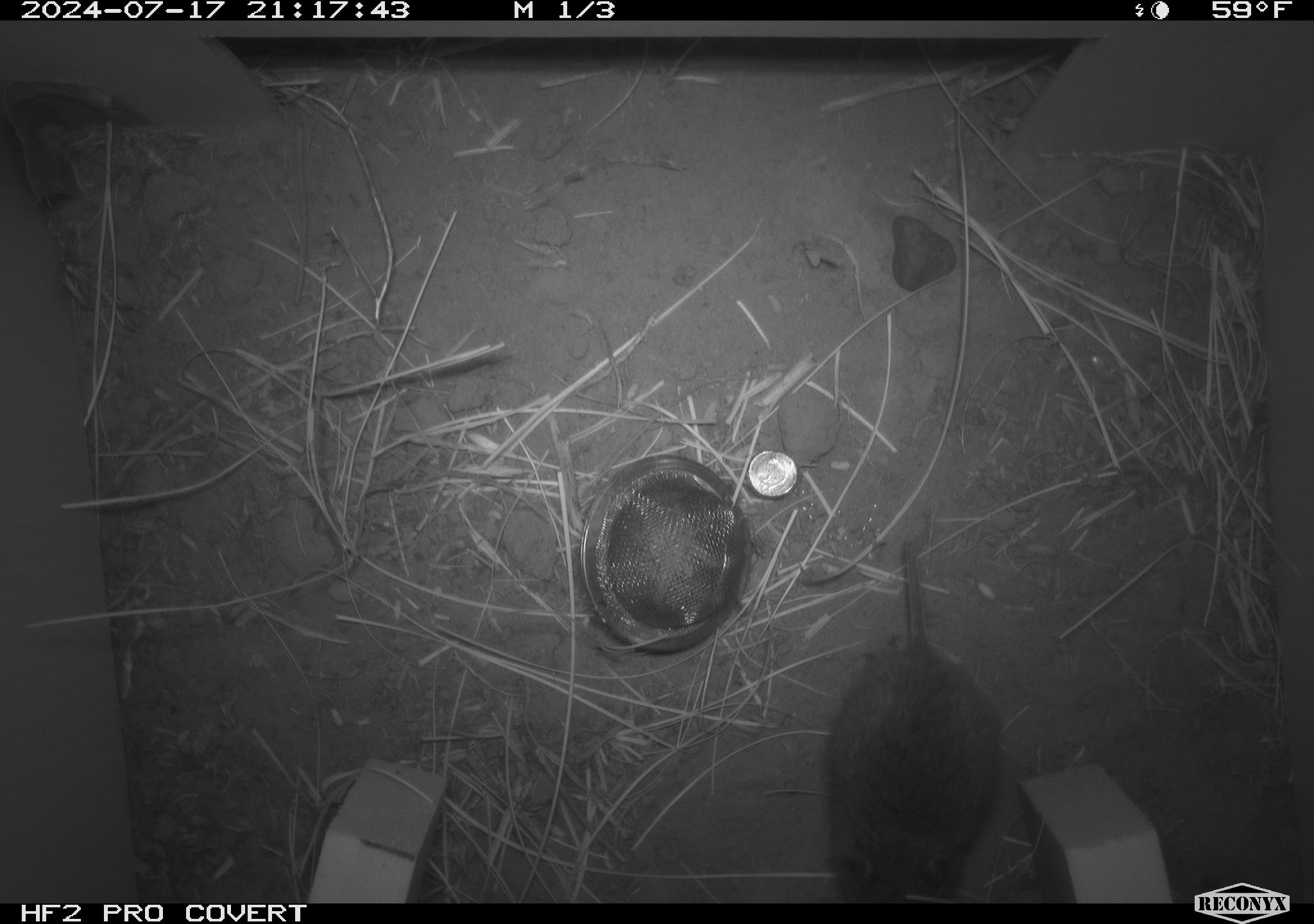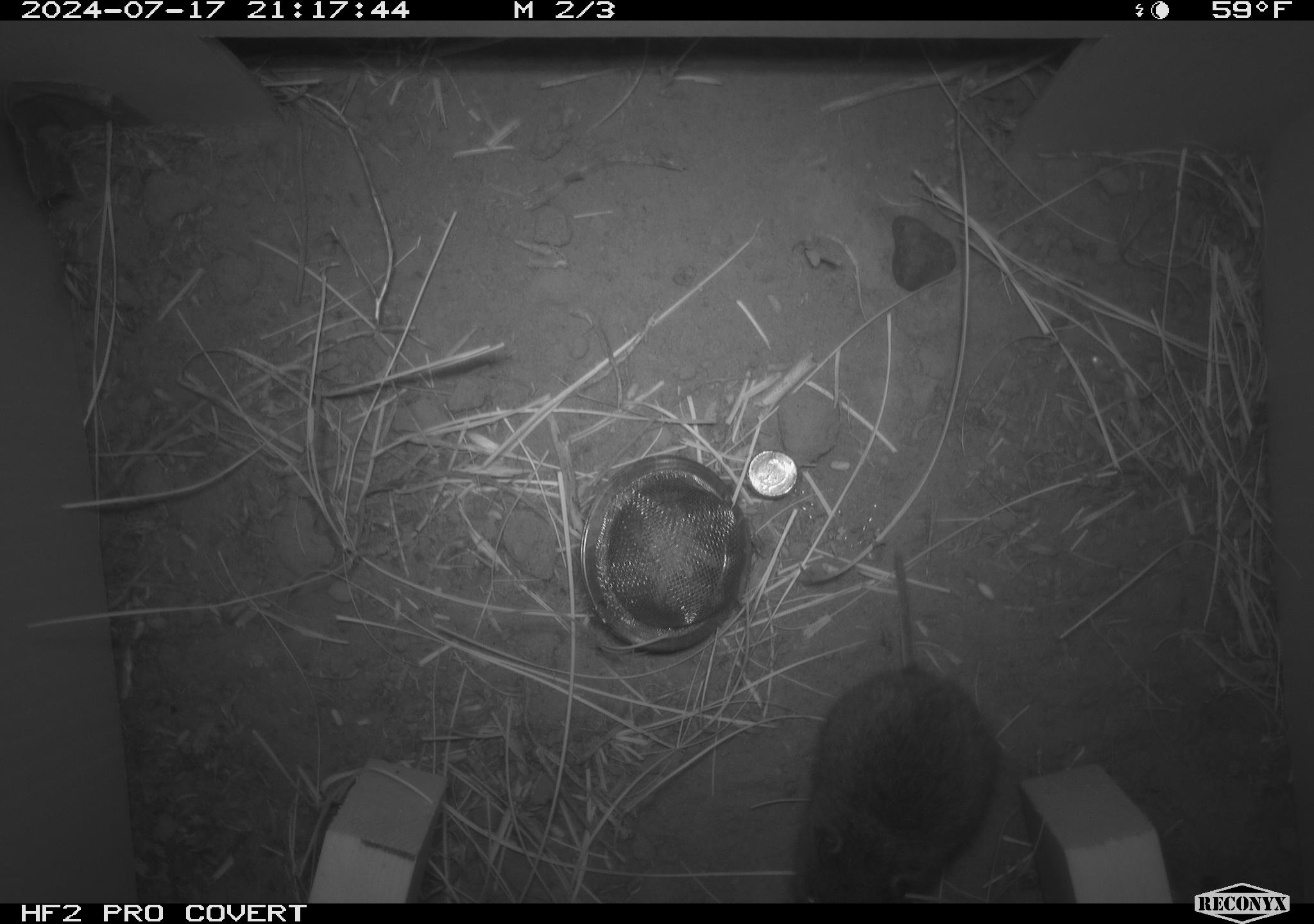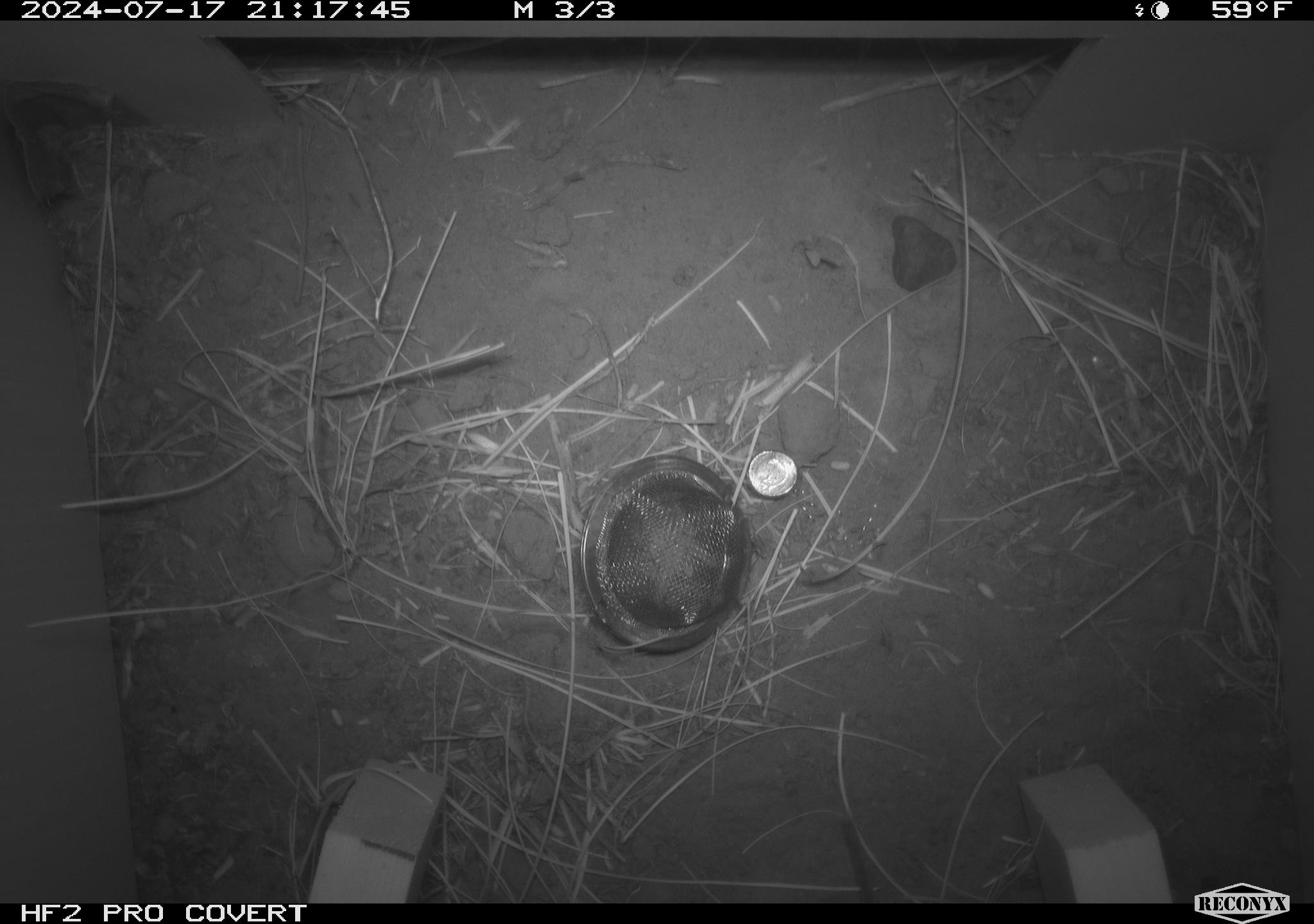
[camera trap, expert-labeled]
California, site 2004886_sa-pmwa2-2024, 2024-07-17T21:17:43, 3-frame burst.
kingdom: Animalia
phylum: Chordata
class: Mammalia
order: Rodentia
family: Cricetidae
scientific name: Arvicolinae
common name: voles, lemmings, and muskrats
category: arvicolinae subfamily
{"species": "arvicolinae subfamily (voles, lemmings, and muskrats) (Arvicolinae)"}